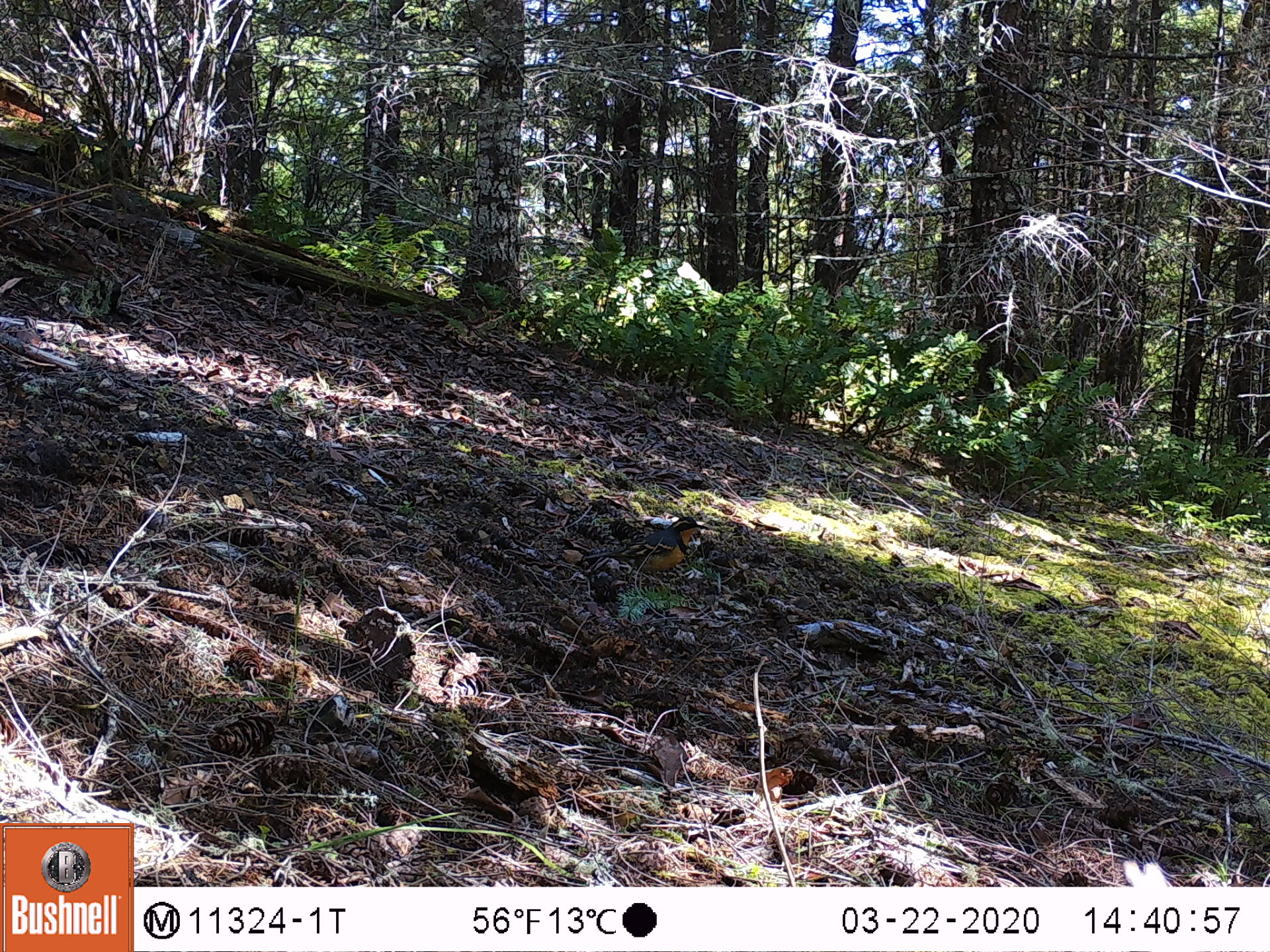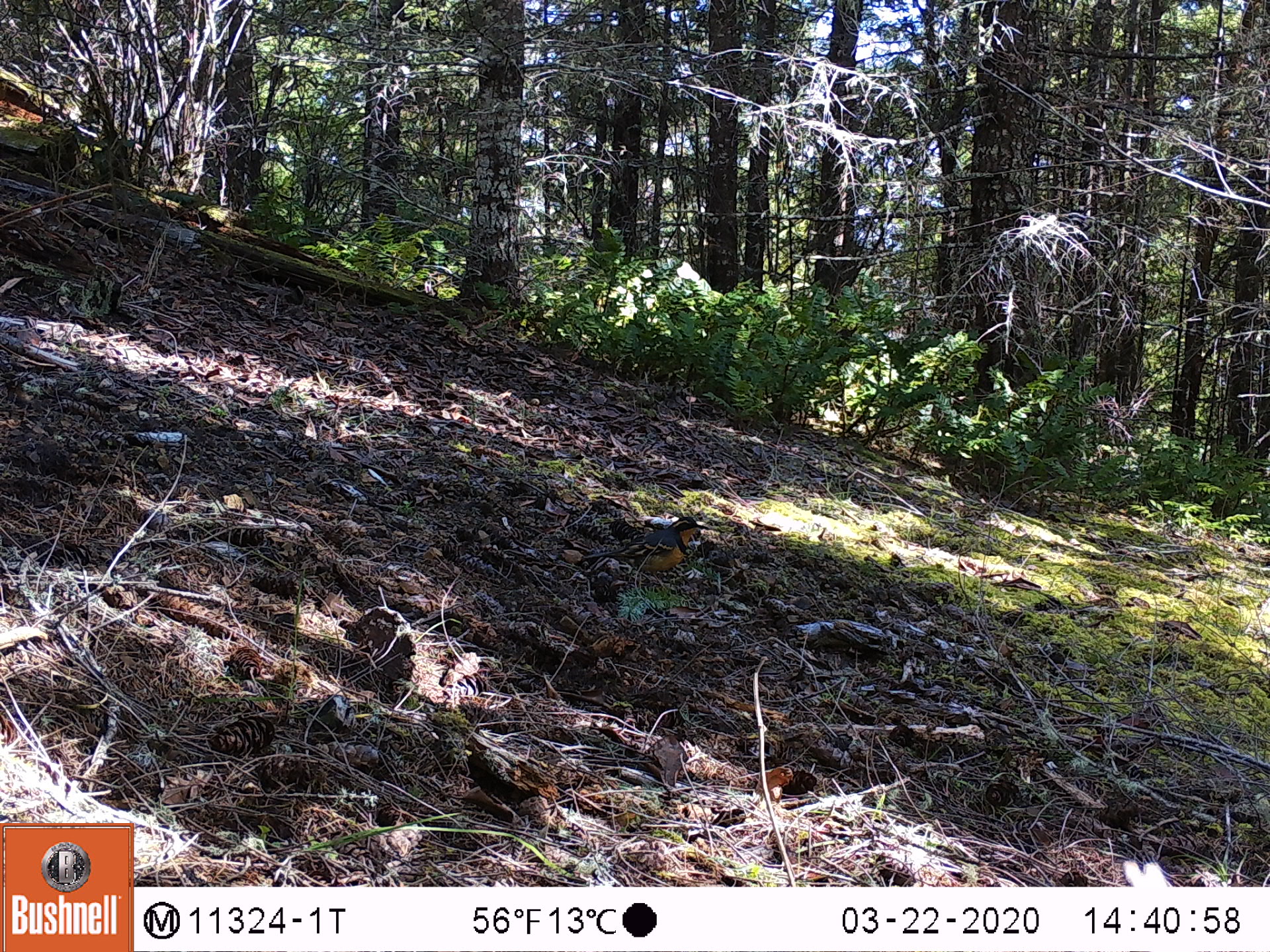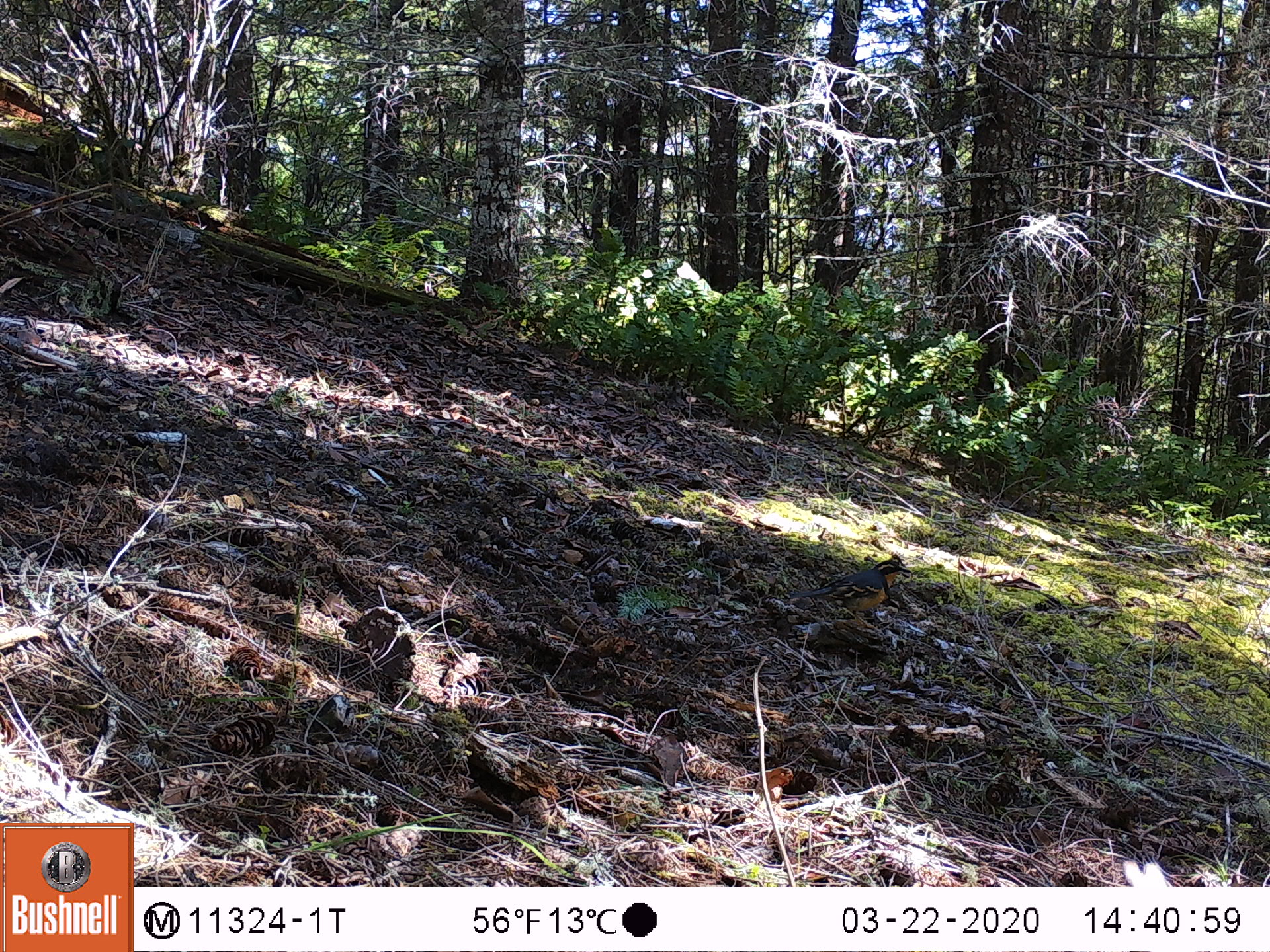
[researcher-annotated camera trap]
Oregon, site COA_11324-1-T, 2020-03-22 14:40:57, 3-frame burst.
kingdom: Animalia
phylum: Chordata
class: Aves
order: Passeriformes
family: Turdidae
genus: Ixoreus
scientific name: Ixoreus naevius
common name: varied thrush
Varied thrush (Ixoreus naevius).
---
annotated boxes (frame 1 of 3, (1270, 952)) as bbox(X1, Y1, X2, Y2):
varied thrush: bbox(584, 513, 707, 581)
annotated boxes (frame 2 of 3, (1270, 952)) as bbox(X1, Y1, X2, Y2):
varied thrush: bbox(606, 513, 703, 582)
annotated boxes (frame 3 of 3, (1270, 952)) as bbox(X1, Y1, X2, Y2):
varied thrush: bbox(791, 557, 911, 614)